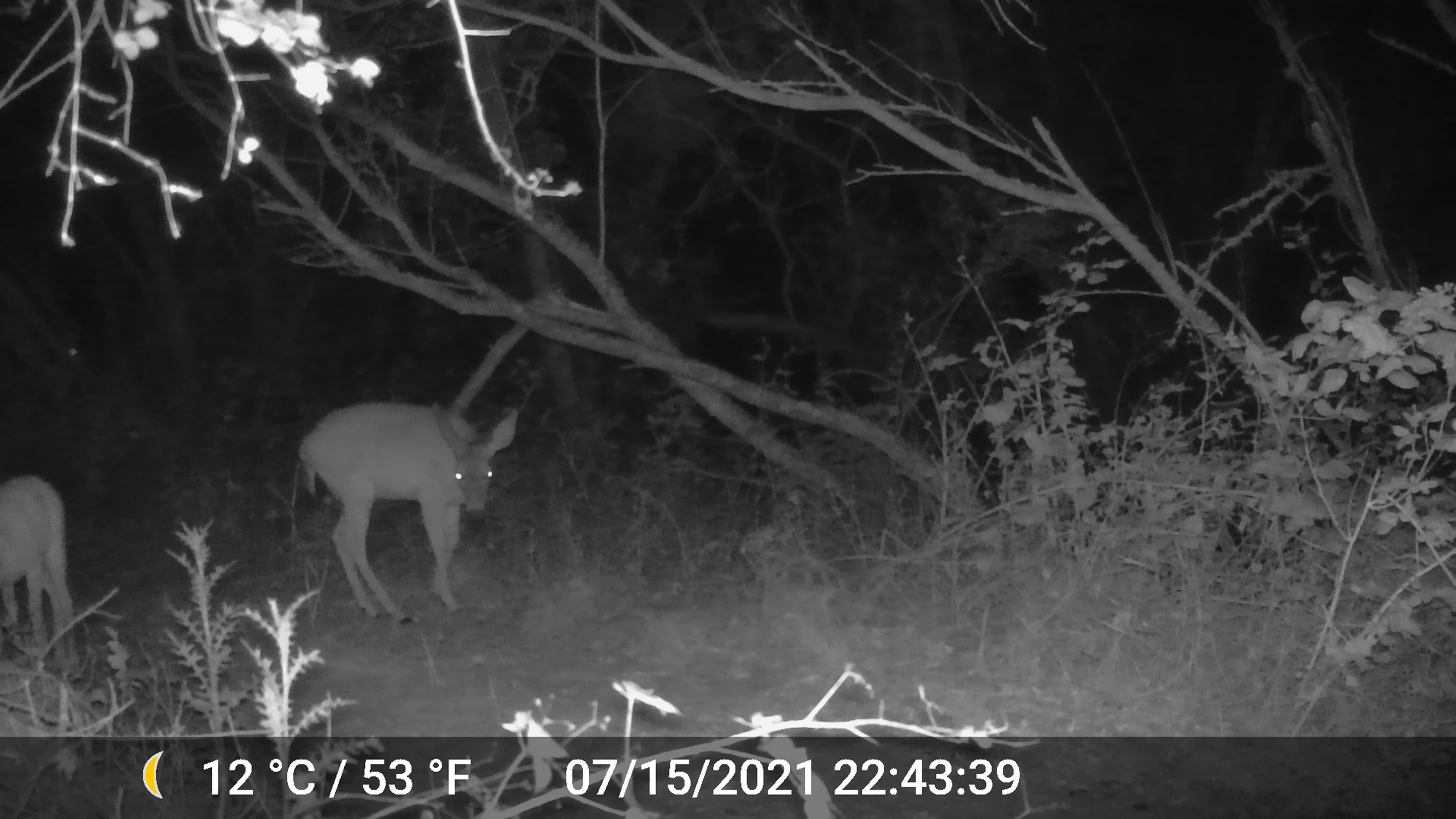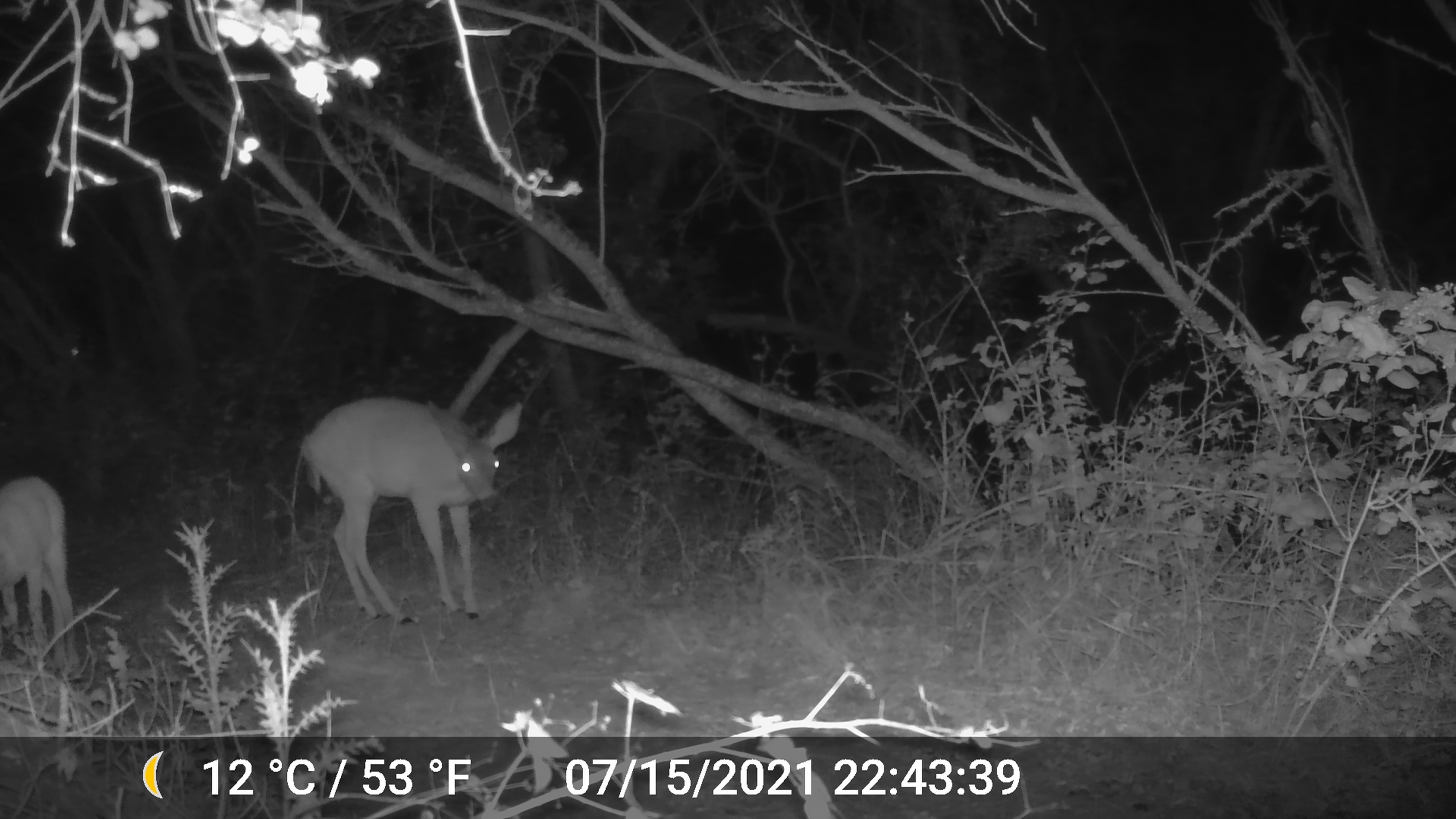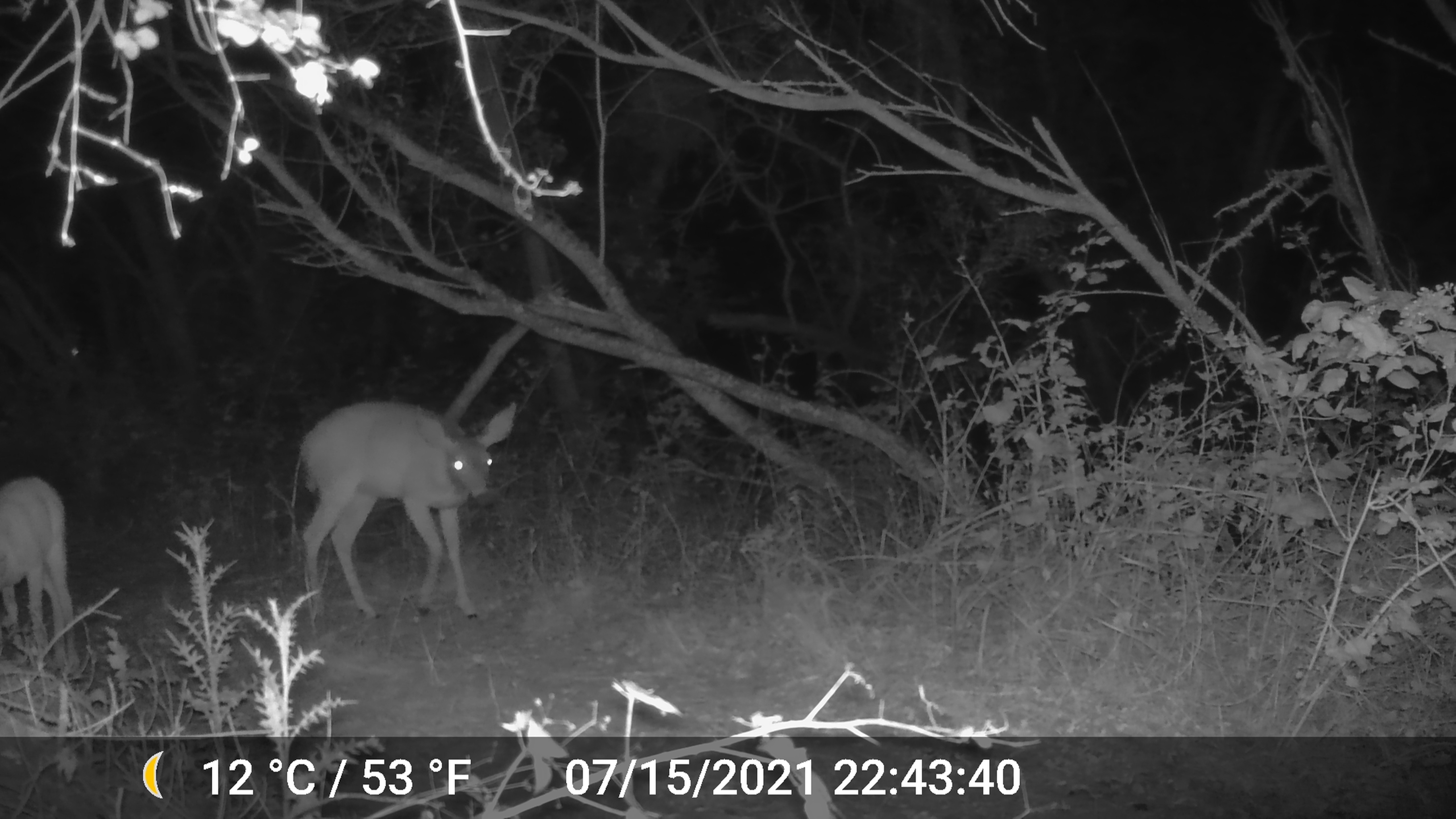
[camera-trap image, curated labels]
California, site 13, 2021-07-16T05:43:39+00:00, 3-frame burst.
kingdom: Animalia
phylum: Chordata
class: Mammalia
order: Artiodactyla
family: Cervidae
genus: Odocoileus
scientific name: Odocoileus hemionus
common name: mule deer